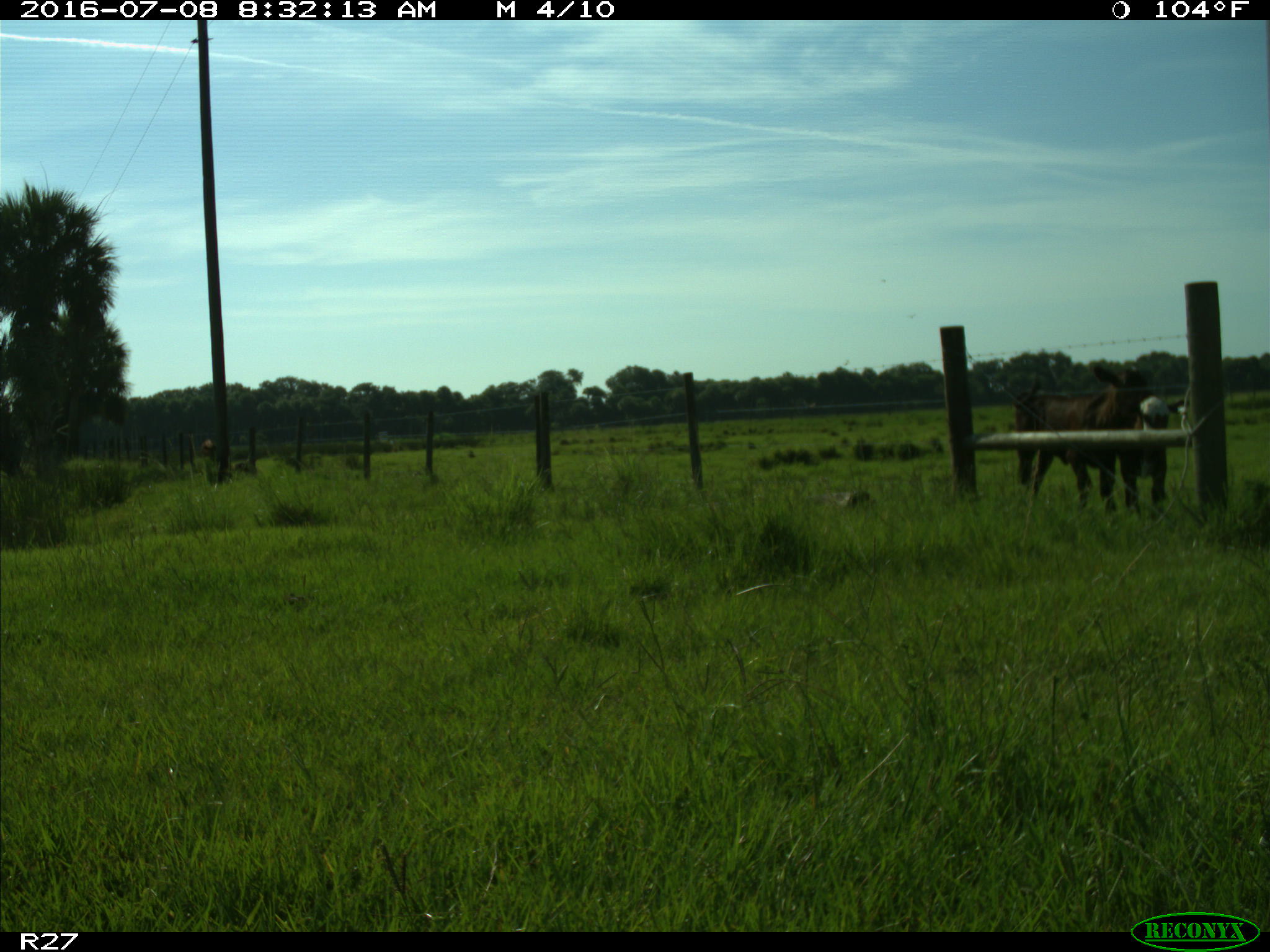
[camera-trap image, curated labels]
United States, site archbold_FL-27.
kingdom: Animalia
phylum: Chordata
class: Mammalia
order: Artiodactyla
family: Bovidae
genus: Bos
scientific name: Bos taurus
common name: domestic cow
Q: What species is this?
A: Bos taurus (domestic cow).